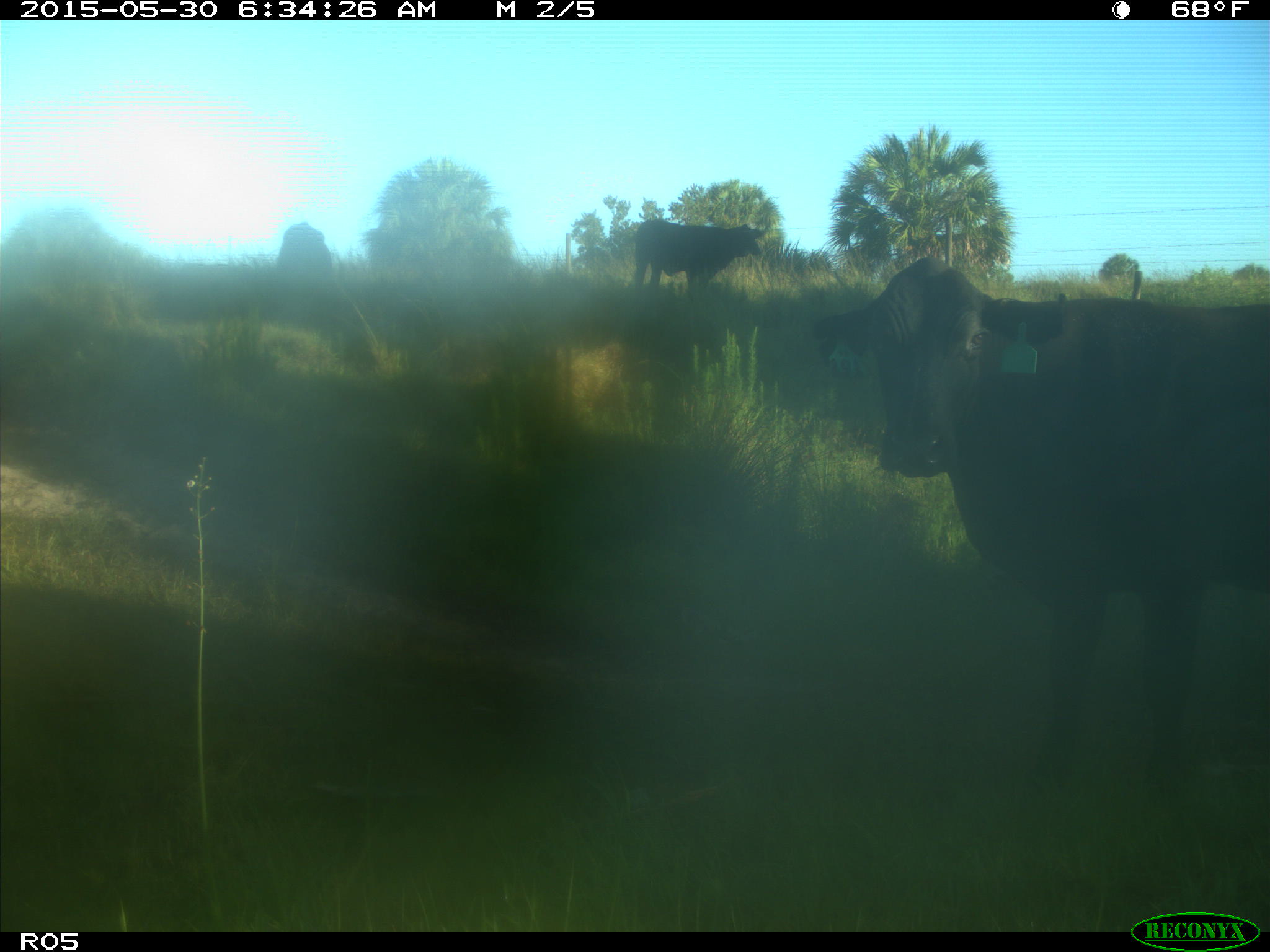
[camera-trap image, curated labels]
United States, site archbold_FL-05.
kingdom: Animalia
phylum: Chordata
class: Mammalia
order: Artiodactyla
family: Bovidae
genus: Bos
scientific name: Bos taurus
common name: domestic cow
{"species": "Bos taurus (domestic cow)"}